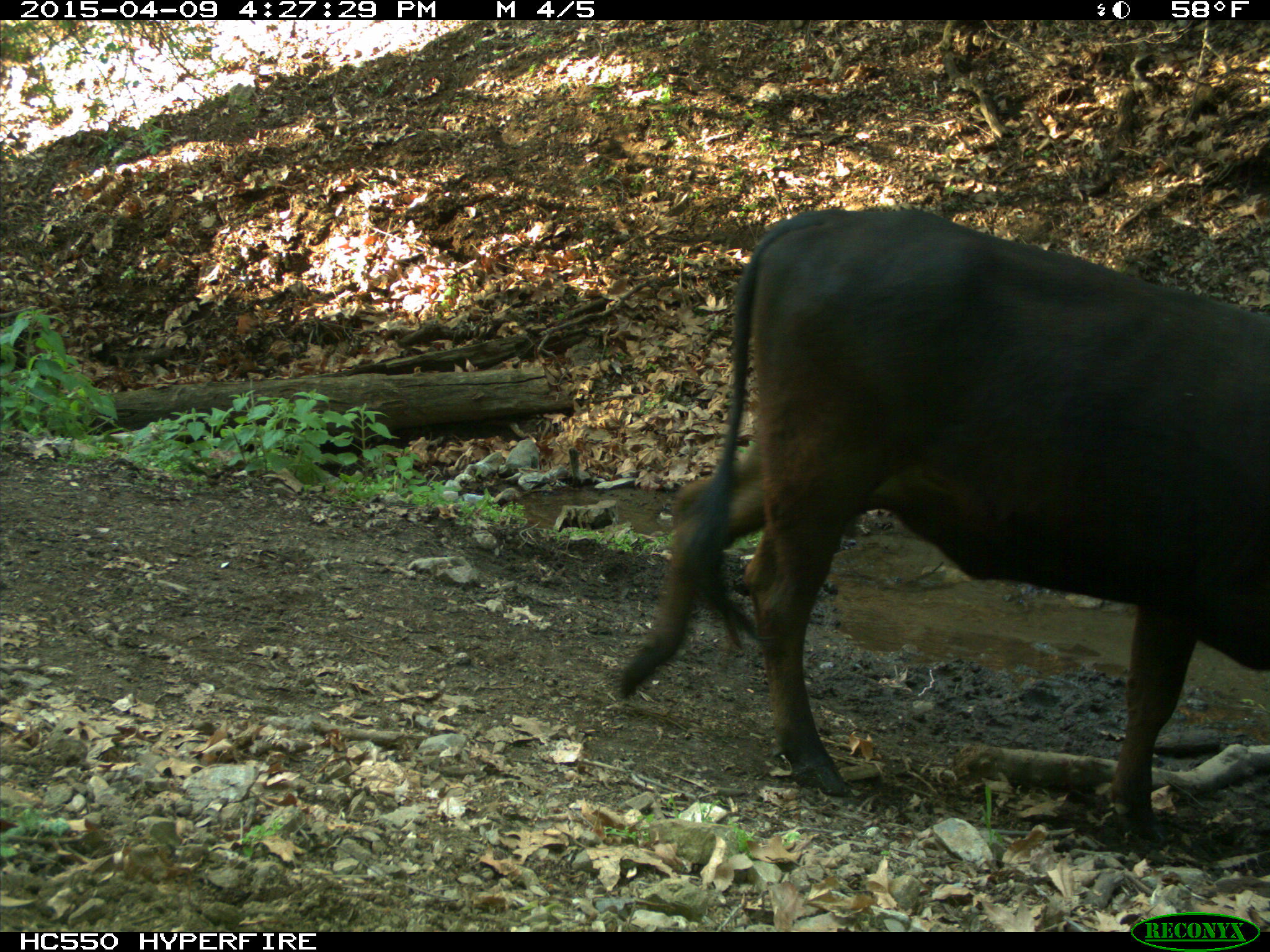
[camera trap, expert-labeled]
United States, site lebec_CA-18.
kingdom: Animalia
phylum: Chordata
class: Mammalia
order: Artiodactyla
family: Bovidae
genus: Bos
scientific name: Bos taurus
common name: domestic cow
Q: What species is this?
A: Bos taurus (domestic cow).